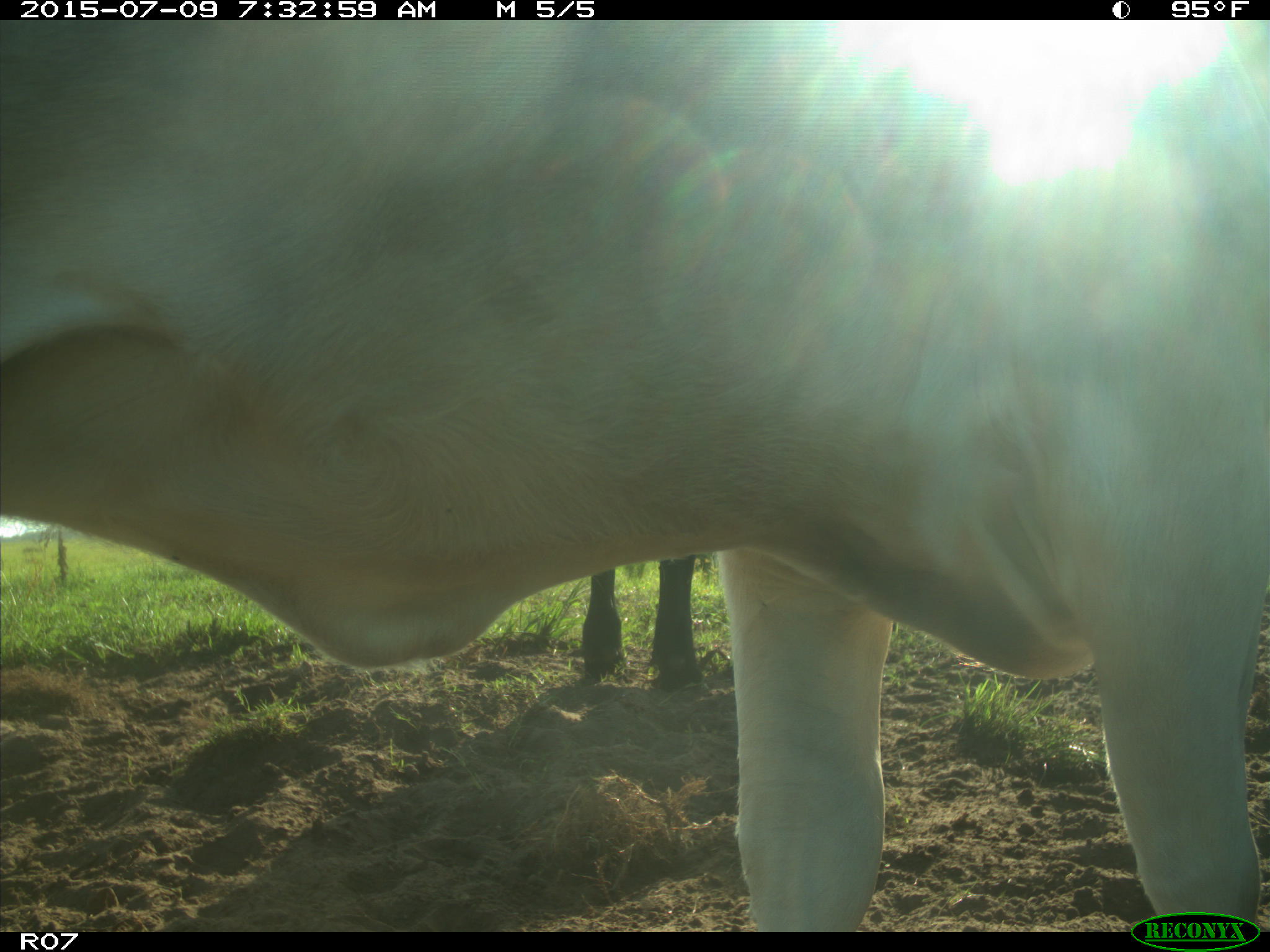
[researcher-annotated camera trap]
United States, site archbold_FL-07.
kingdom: Animalia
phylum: Chordata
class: Mammalia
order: Artiodactyla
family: Bovidae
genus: Bos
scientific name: Bos taurus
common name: domestic cow